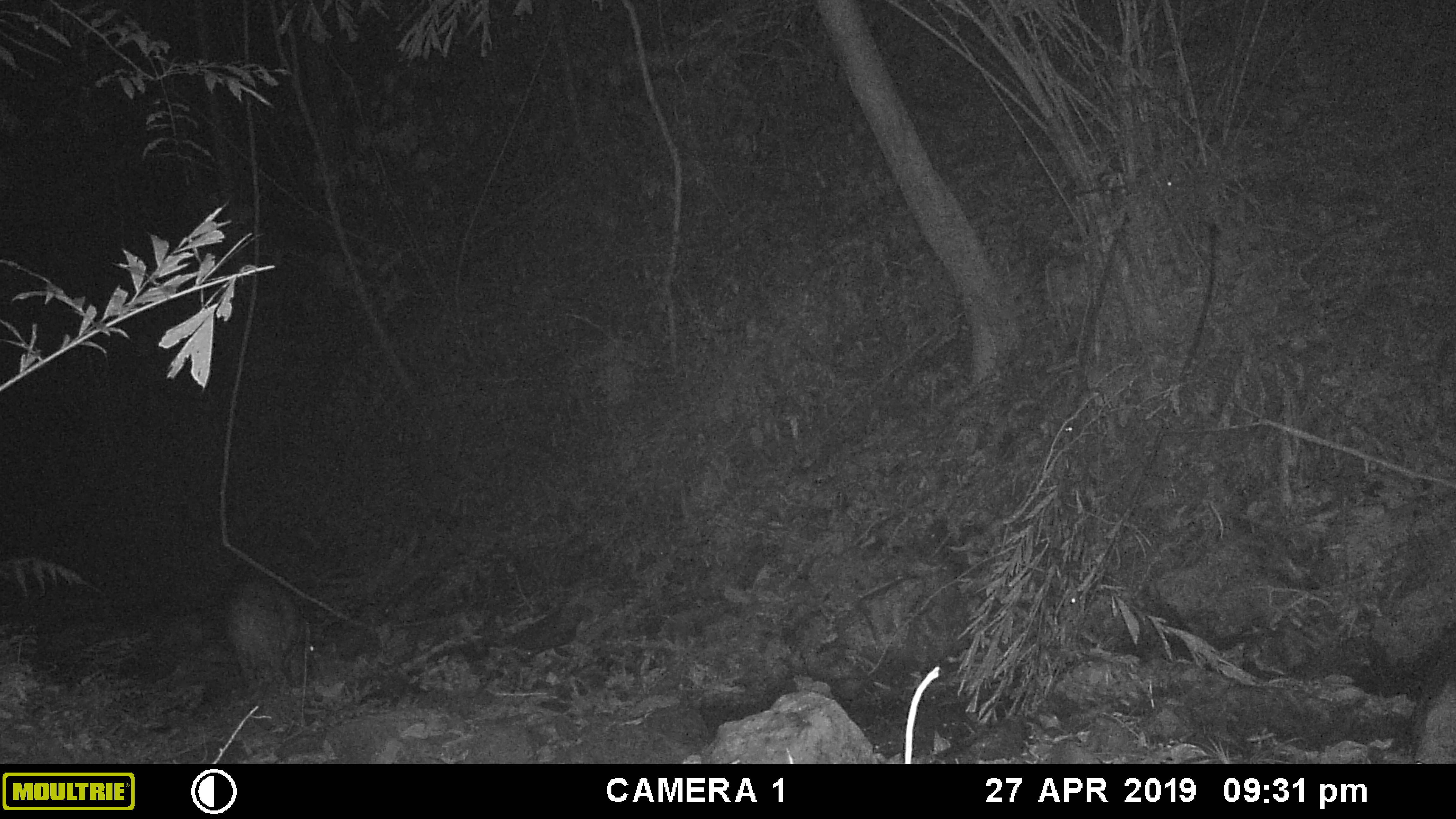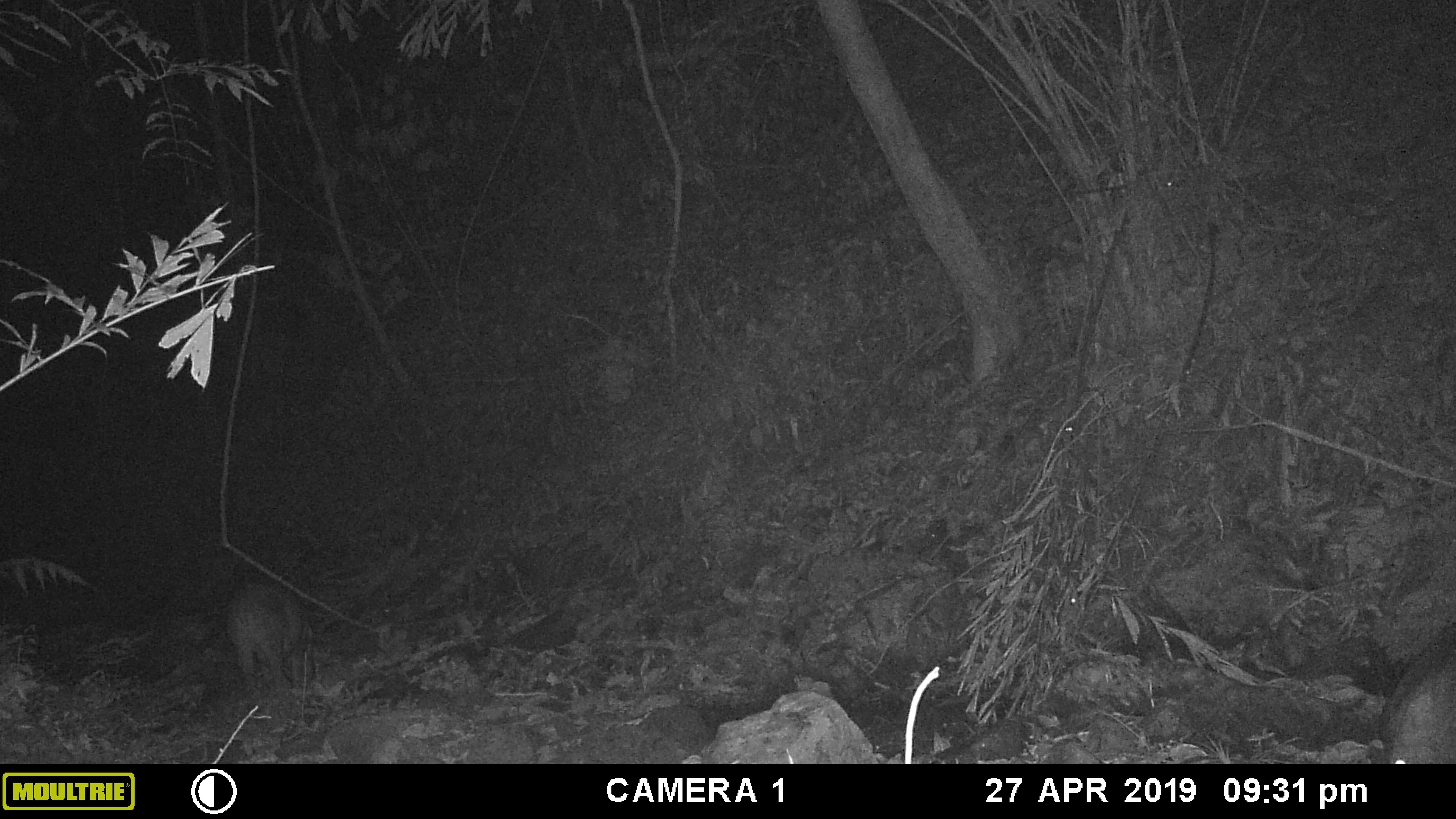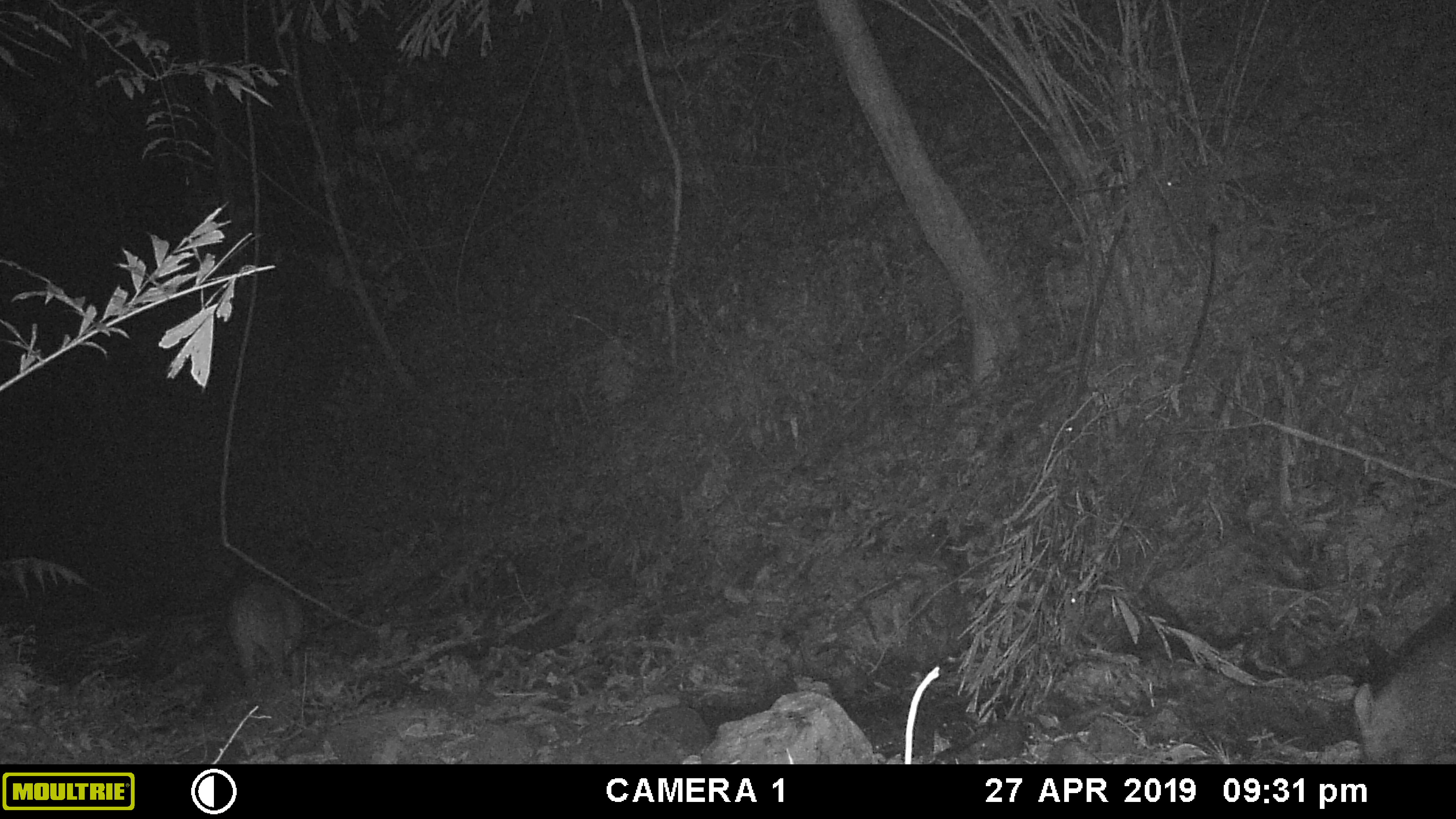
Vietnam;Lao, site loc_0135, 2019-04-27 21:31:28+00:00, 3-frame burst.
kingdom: Animalia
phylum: Chordata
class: Mammalia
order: Artiodactyla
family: Suidae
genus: Sus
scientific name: Sus scrofa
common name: eurasian wild pig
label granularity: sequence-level